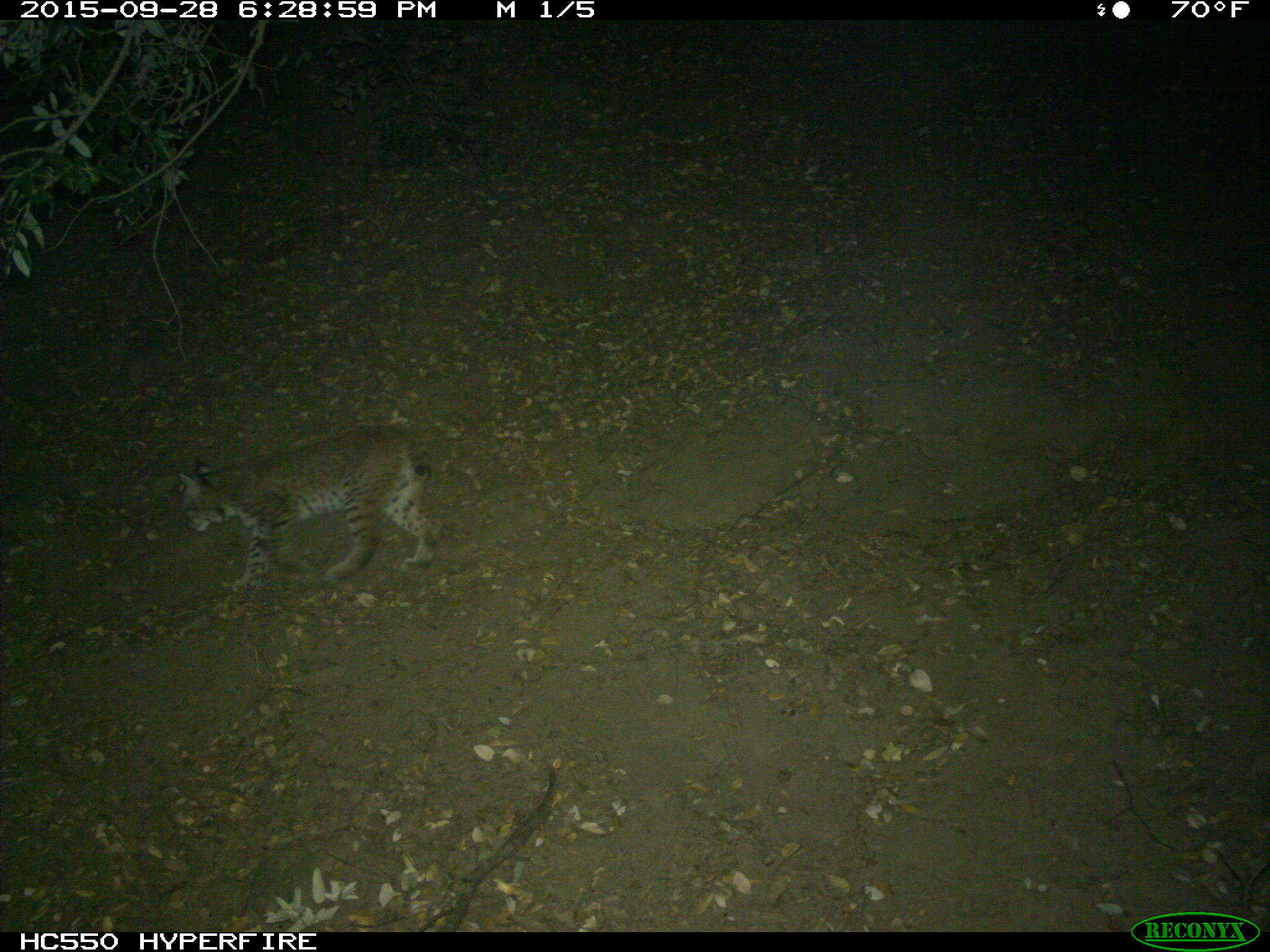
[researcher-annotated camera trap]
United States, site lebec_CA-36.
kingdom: Animalia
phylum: Chordata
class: Mammalia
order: Carnivora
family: Felidae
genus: Lynx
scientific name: Lynx rufus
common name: bobcat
Lynx rufus (bobcat).